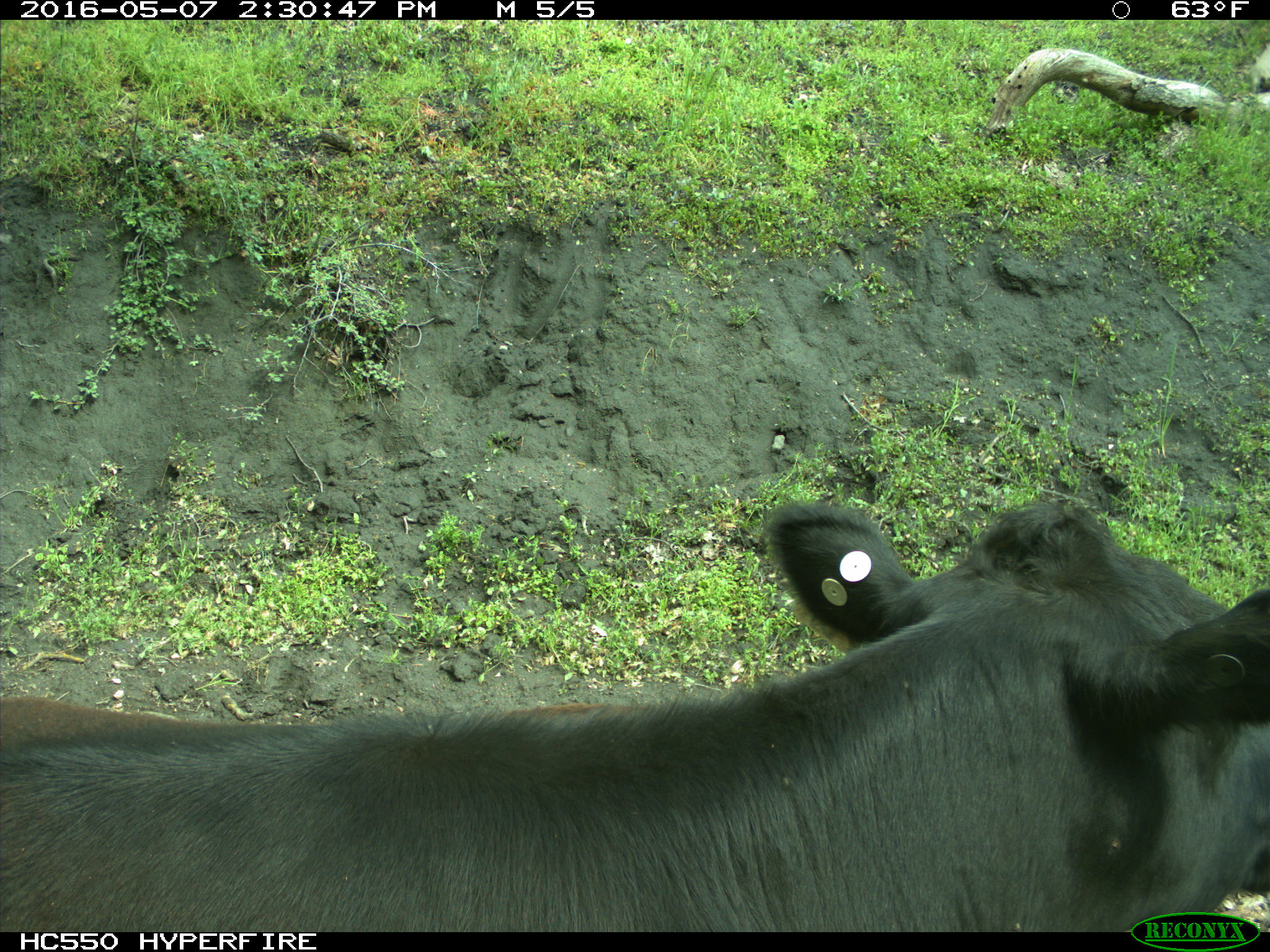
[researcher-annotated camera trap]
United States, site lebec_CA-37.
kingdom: Animalia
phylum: Chordata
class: Mammalia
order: Artiodactyla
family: Bovidae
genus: Bos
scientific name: Bos taurus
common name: domestic cow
Bos taurus (domestic cow).